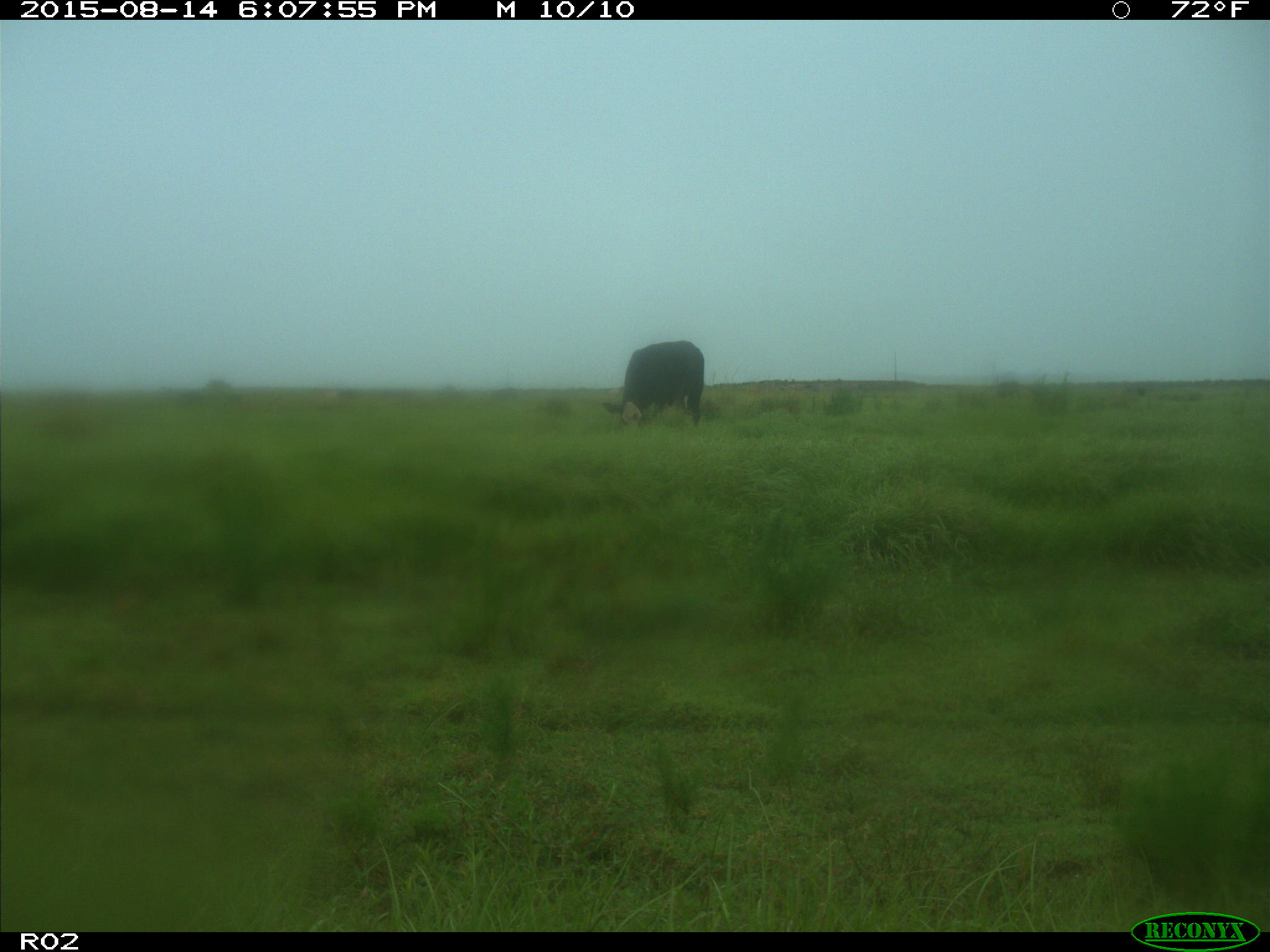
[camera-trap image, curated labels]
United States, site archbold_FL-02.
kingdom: Animalia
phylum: Chordata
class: Mammalia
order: Artiodactyla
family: Bovidae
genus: Bos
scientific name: Bos taurus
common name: domestic cow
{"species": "Bos taurus (domestic cow)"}